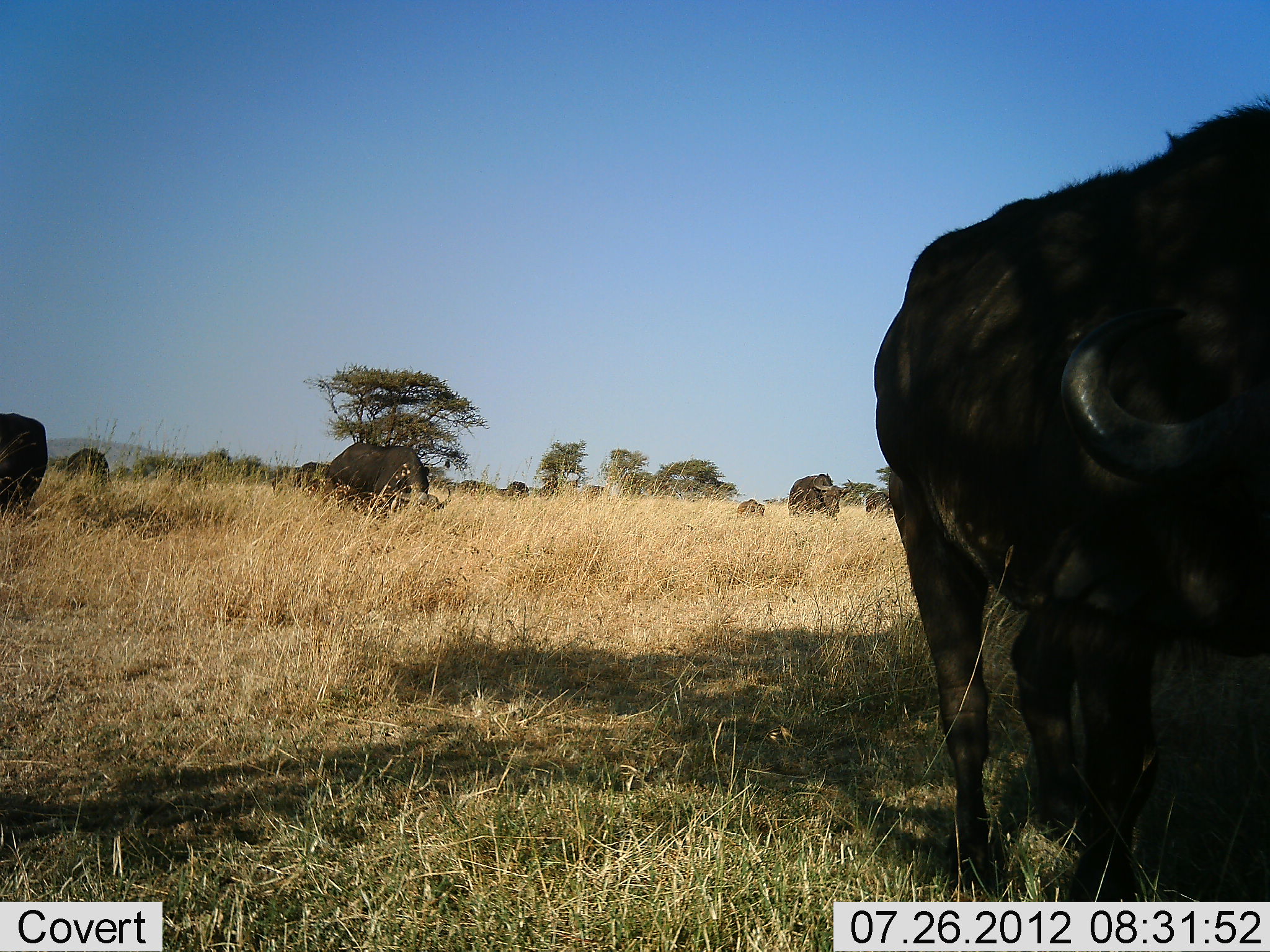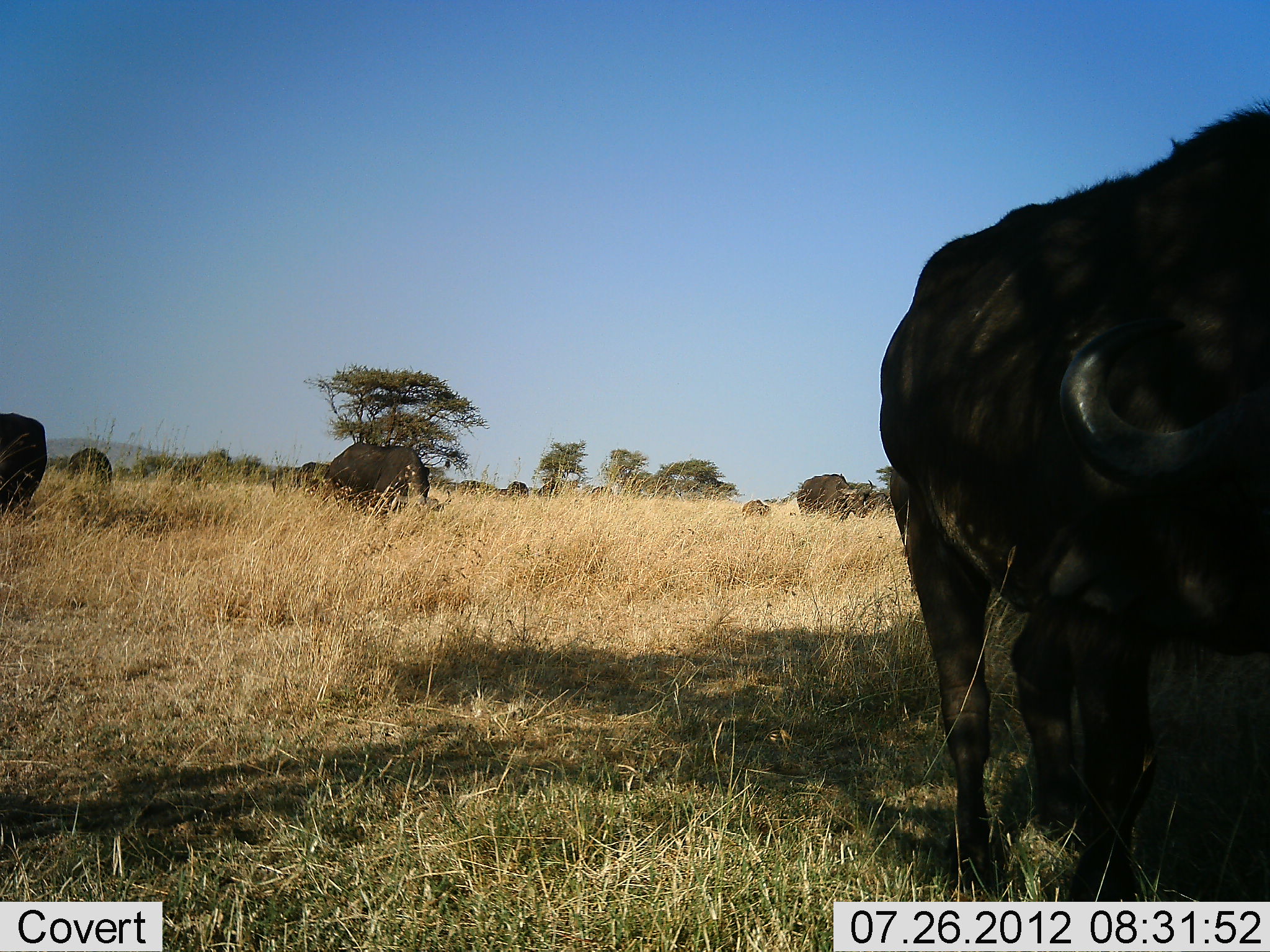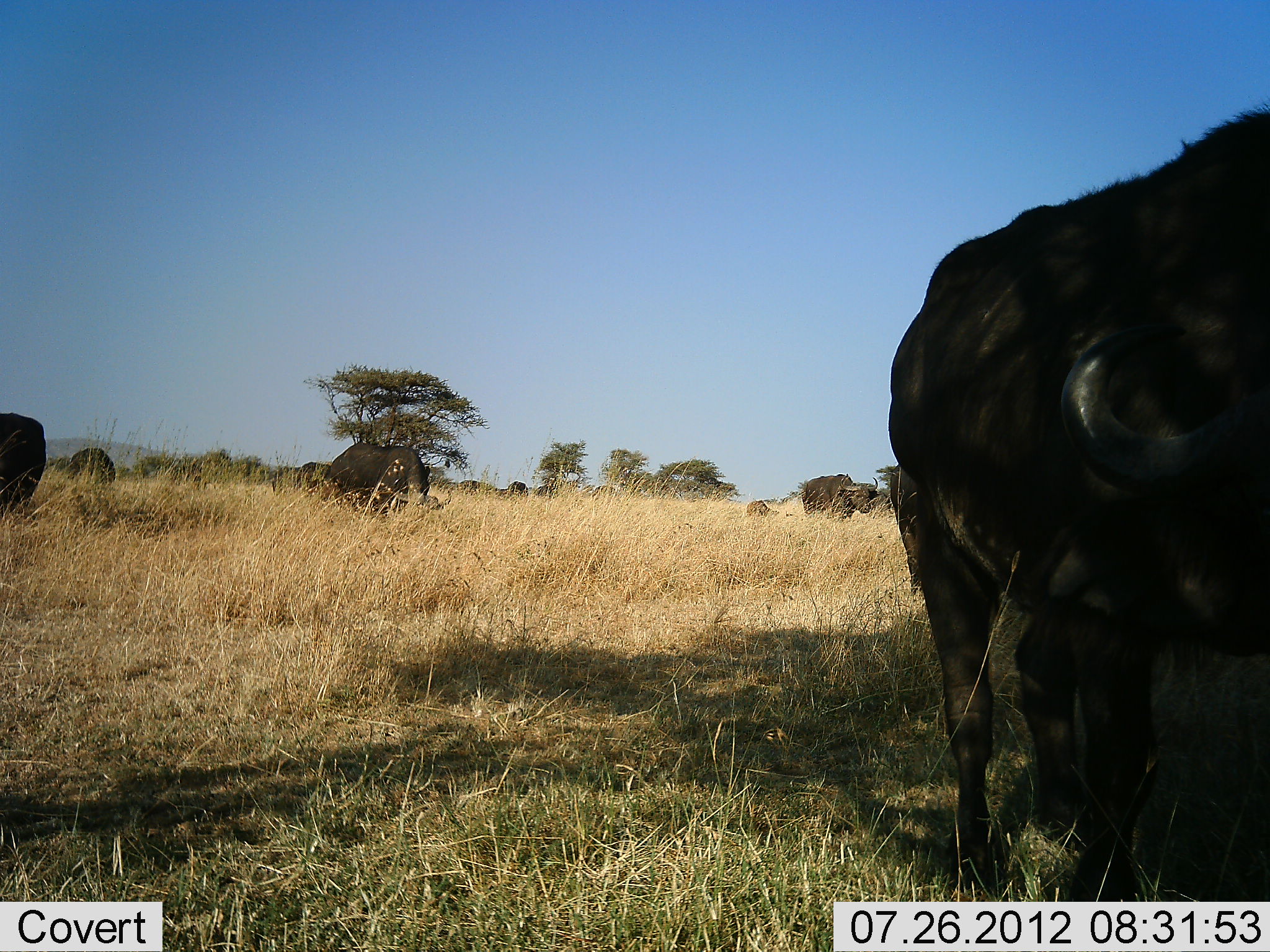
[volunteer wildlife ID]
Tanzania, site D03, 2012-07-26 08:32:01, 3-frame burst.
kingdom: Animalia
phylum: Chordata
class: Mammalia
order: Artiodactyla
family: Bovidae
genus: Syncerus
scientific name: Syncerus caffer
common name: cape buffalo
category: buffalo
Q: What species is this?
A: Buffalo (cape buffalo) (Syncerus caffer).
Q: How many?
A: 8.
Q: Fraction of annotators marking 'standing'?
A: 80%.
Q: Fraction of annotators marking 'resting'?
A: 0%.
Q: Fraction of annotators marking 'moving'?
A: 60%.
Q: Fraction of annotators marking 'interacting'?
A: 0%.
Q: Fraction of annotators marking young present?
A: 20%.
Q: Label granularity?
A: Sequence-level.